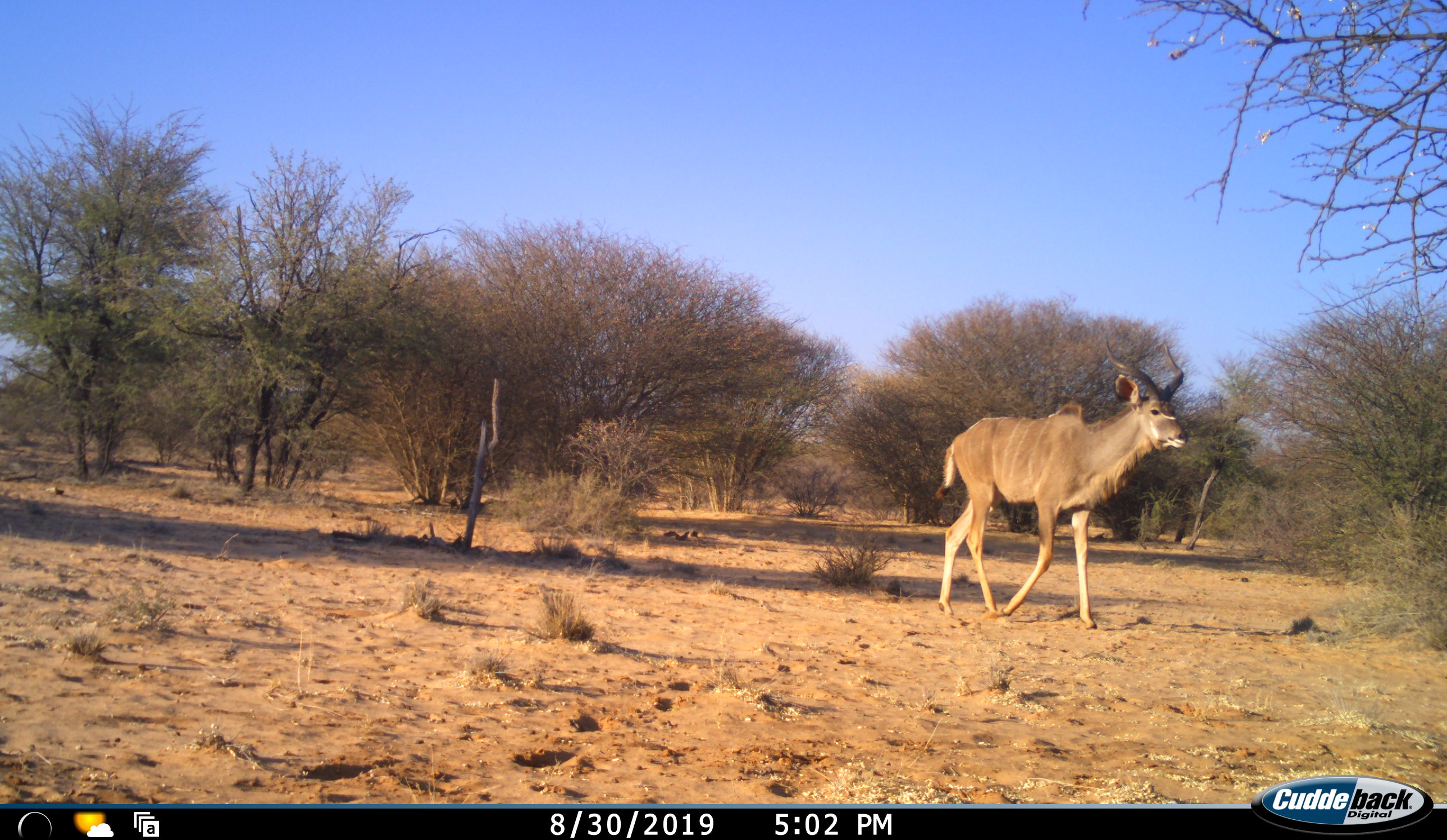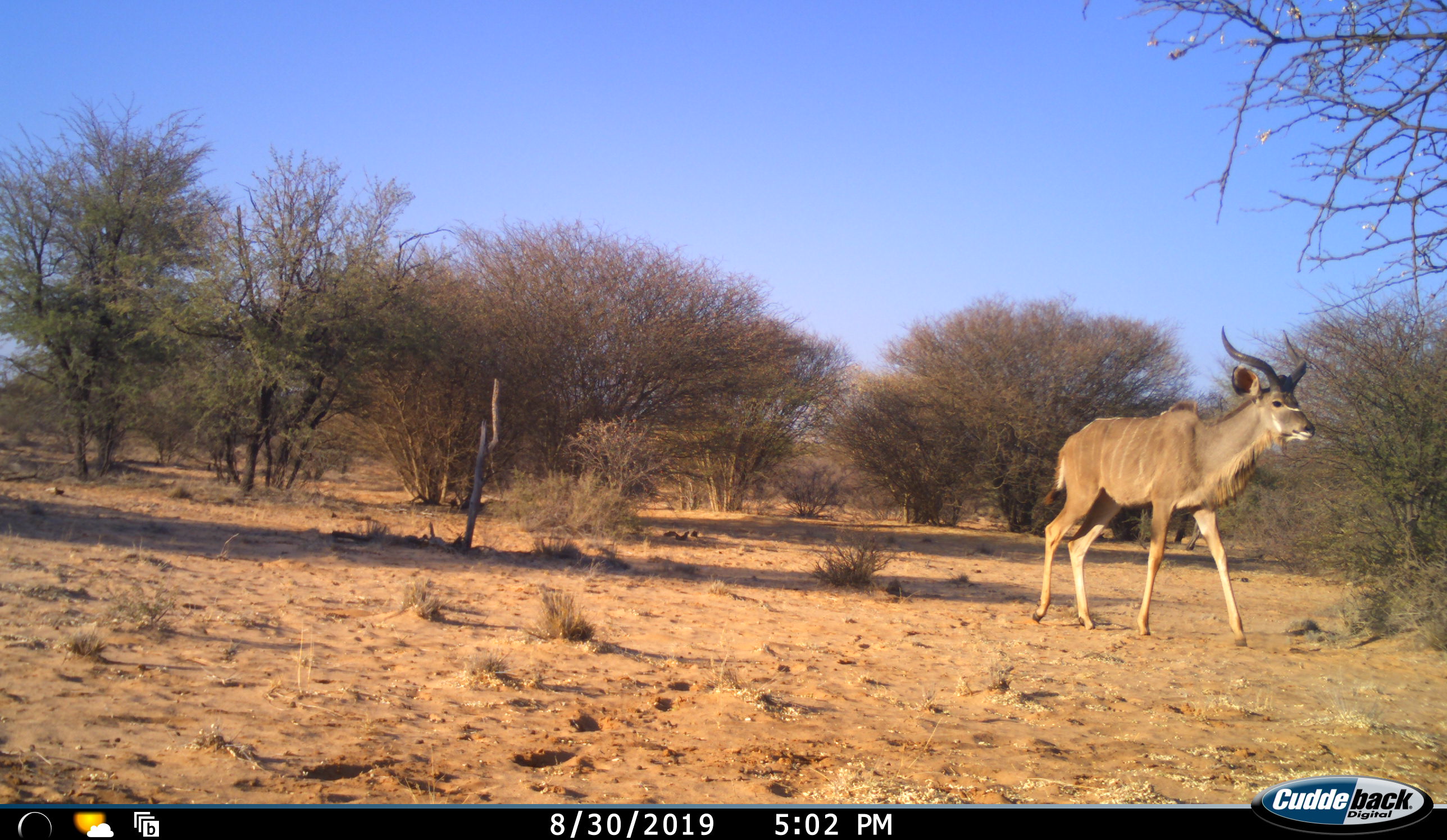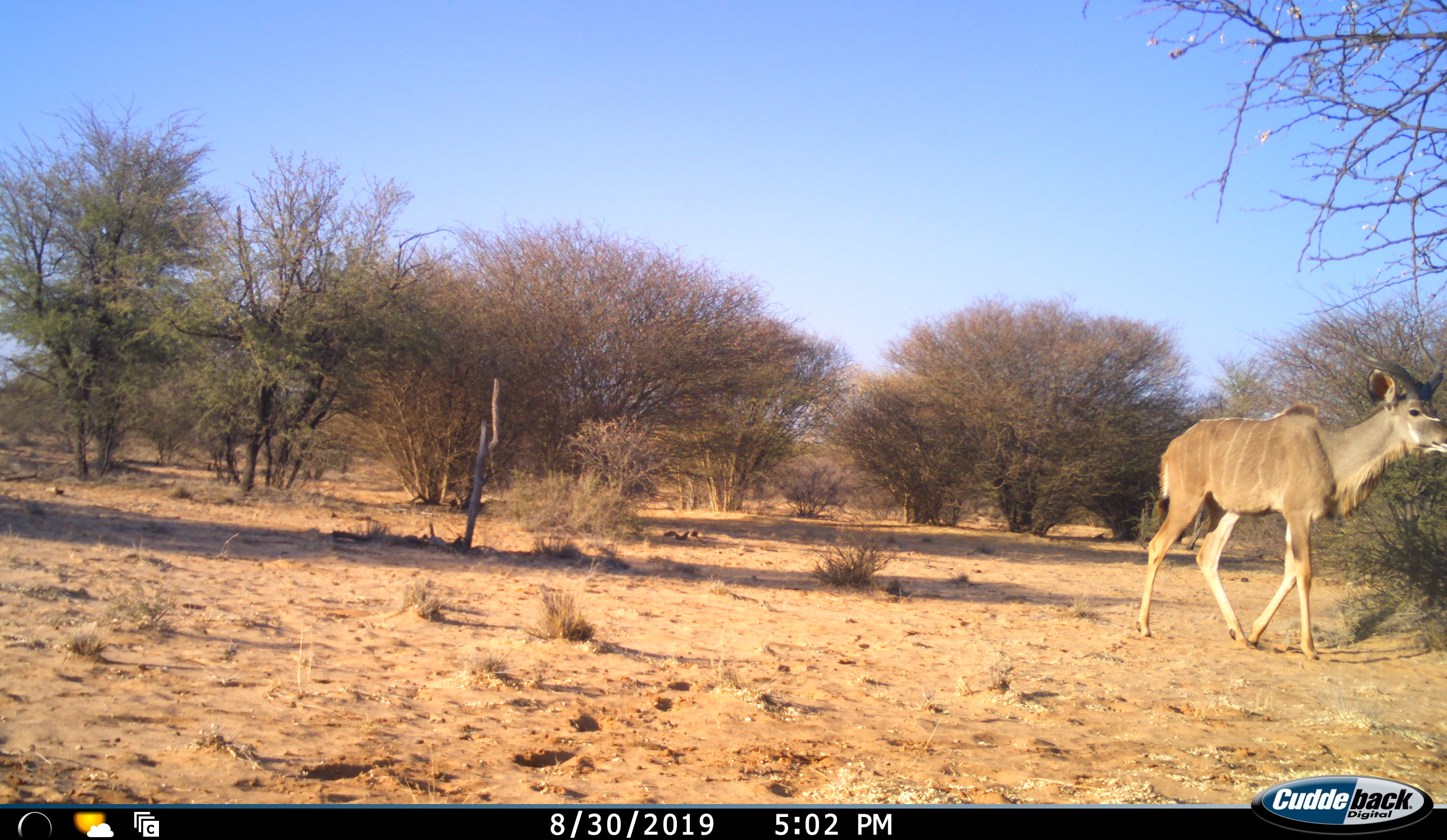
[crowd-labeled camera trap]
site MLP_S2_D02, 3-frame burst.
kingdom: Animalia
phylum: Chordata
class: Mammalia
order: Artiodactyla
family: Bovidae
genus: Tragelaphus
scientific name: Tragelaphus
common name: kudu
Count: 1.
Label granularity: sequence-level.